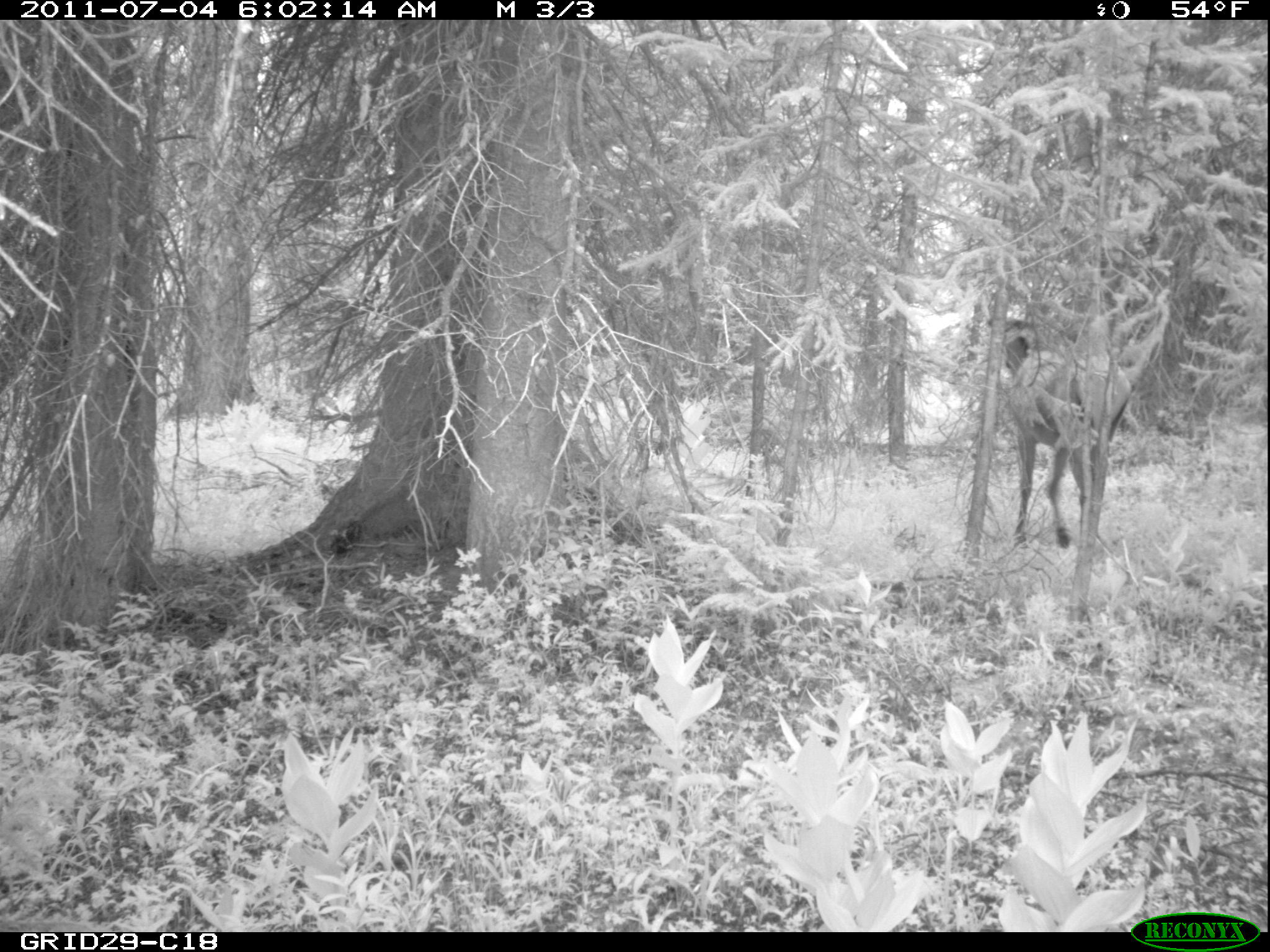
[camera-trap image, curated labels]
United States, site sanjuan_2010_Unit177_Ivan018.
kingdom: Animalia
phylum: Chordata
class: Mammalia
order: Artiodactyla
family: Cervidae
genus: Cervus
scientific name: Cervus elaphus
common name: red deer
Cervus elaphus (red deer).